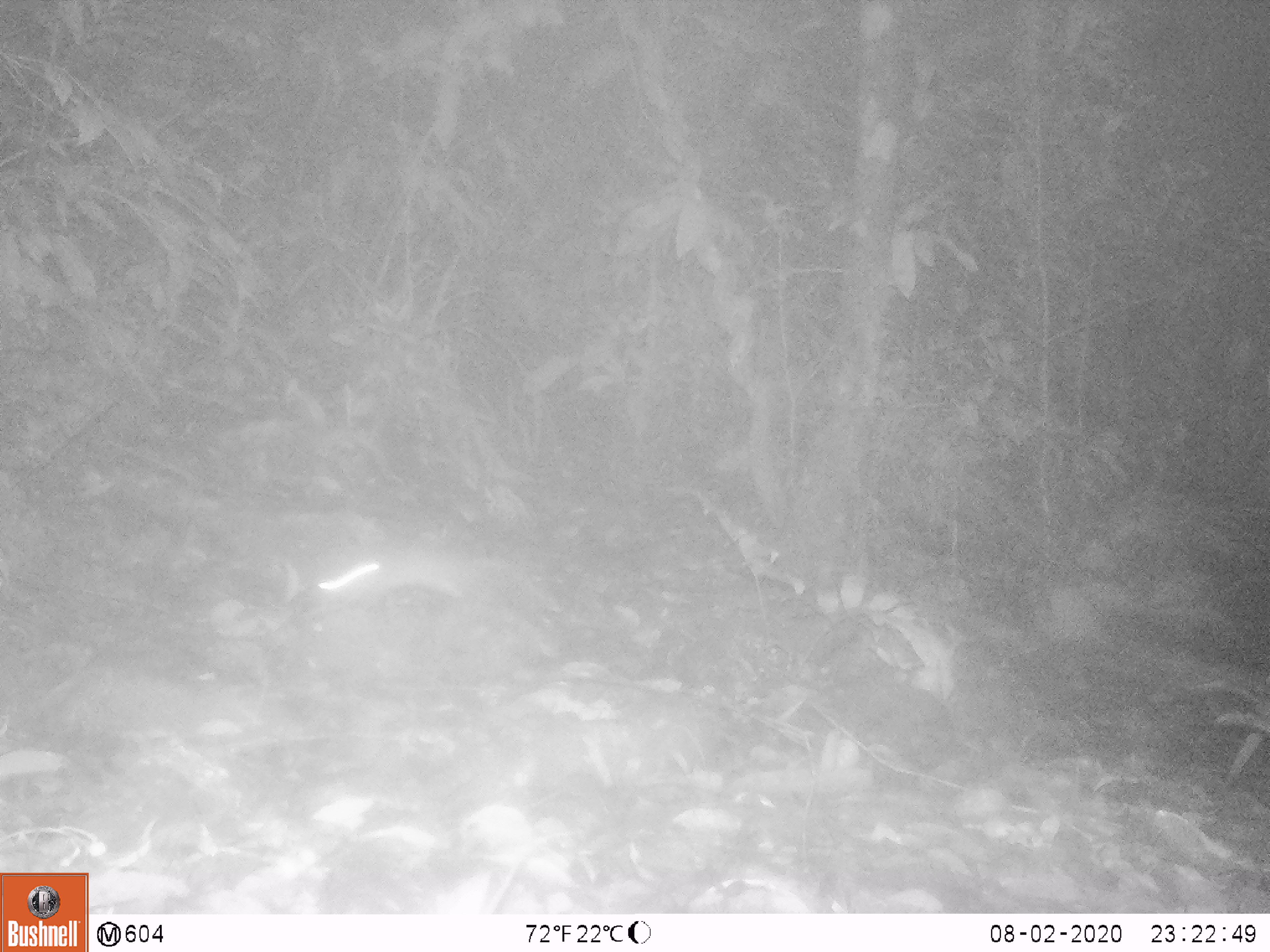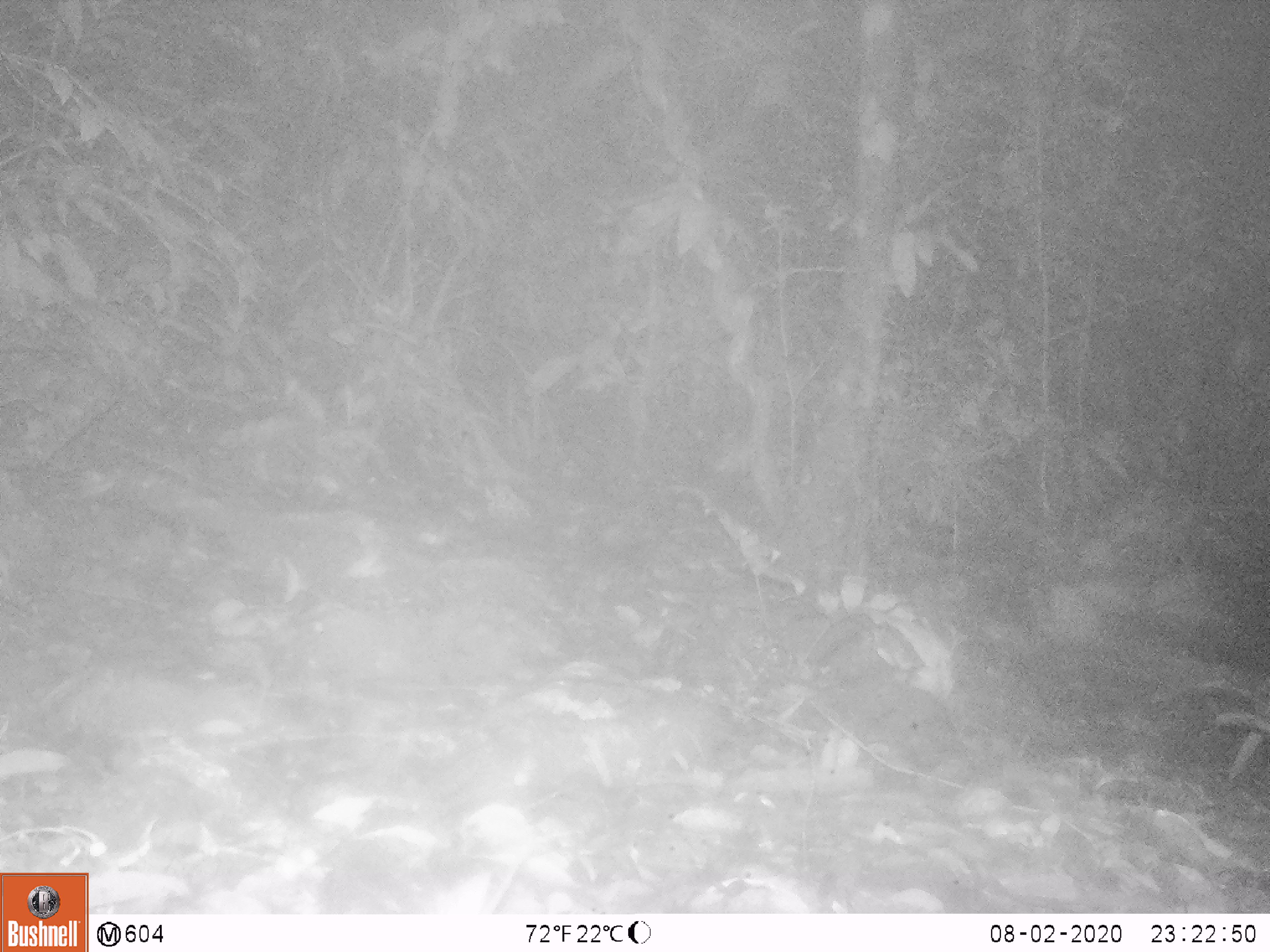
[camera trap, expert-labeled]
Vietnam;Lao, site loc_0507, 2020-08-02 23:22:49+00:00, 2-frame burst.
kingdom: Animalia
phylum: Chordata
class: Mammalia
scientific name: Mammalia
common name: mammal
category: unidentified small mammal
Unidentified small mammal (mammal) (Mammalia). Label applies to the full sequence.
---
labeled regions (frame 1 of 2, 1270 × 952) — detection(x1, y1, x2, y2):
unidentified small mammal: detection(316, 549, 463, 608)